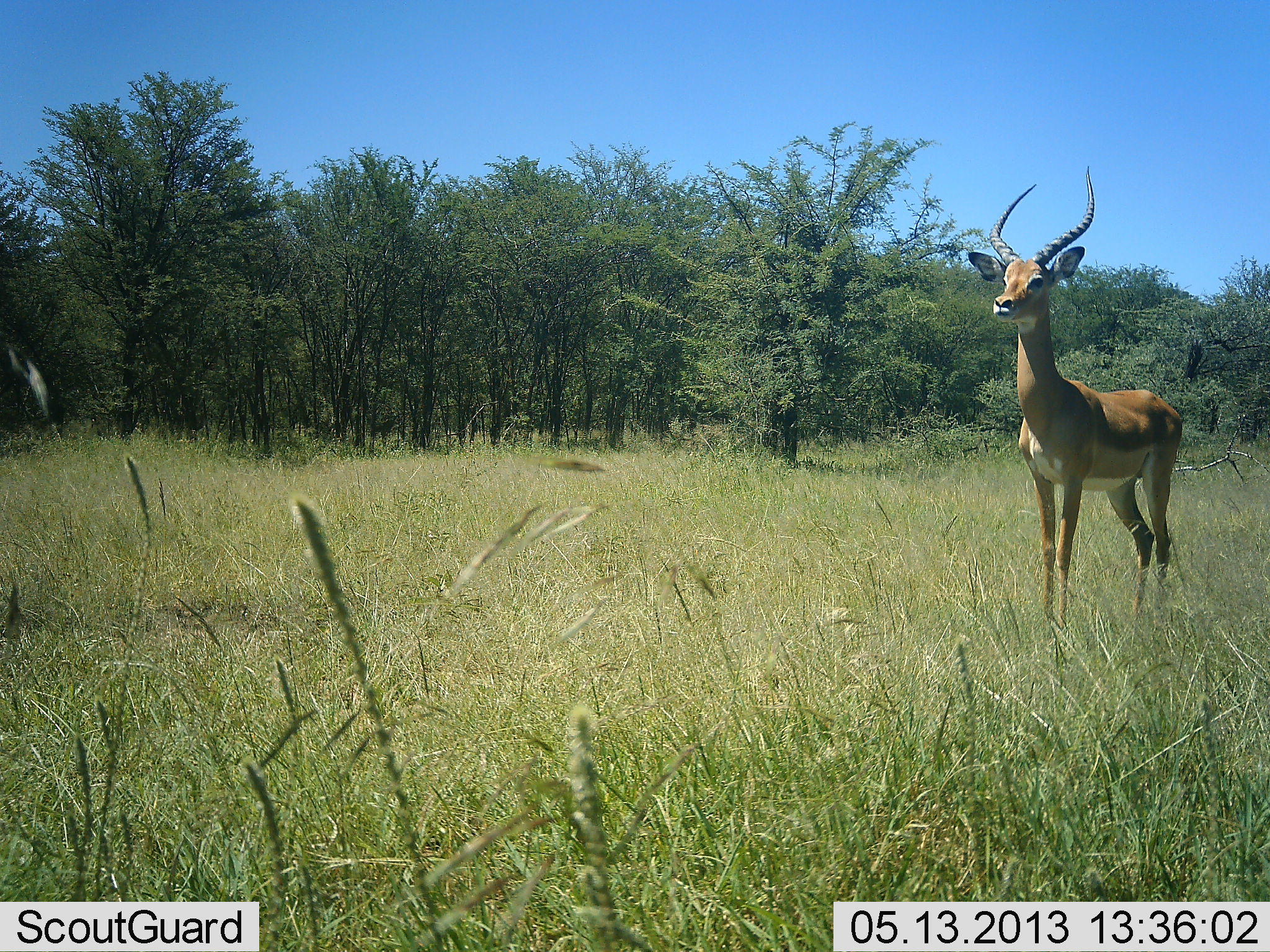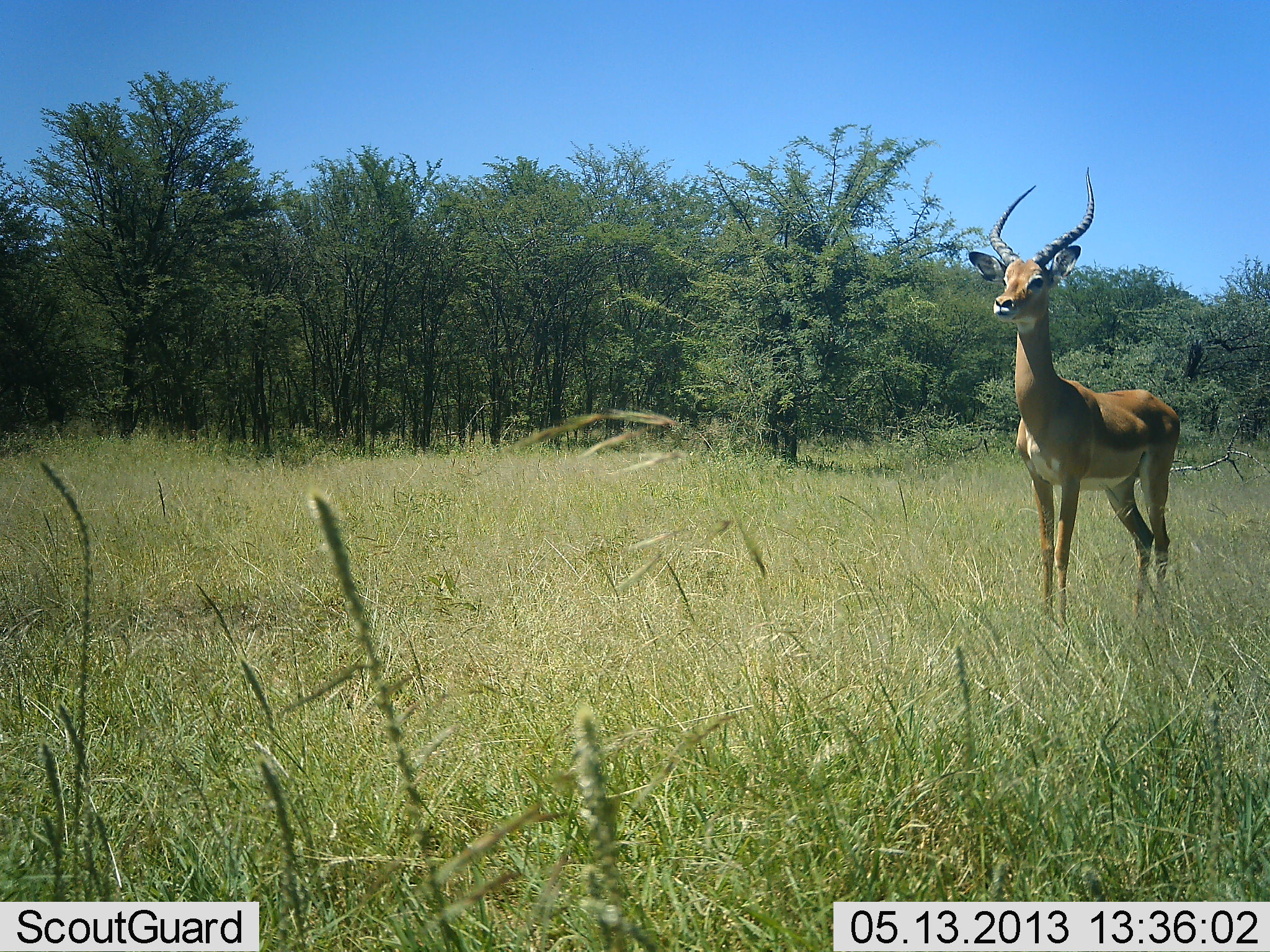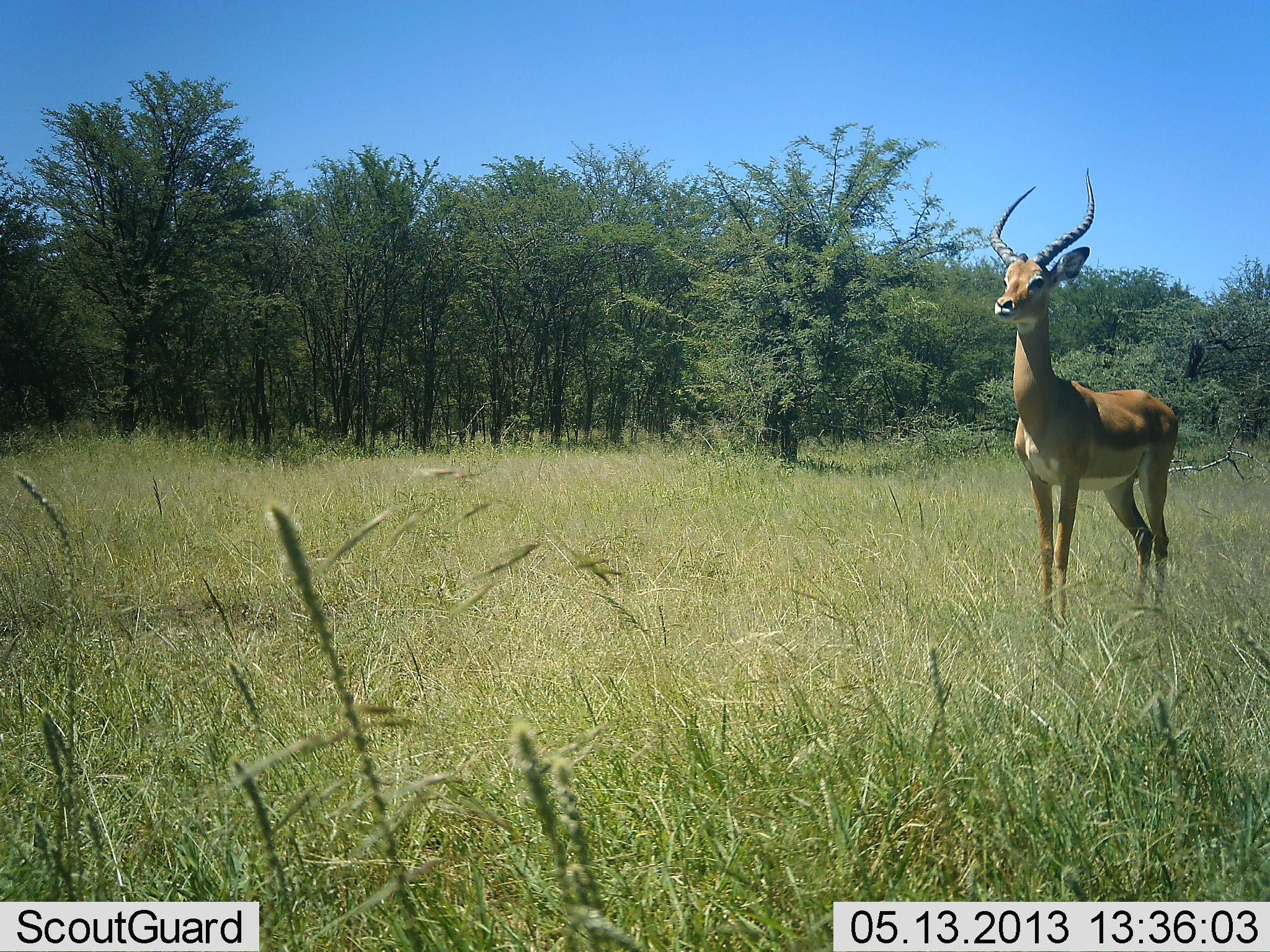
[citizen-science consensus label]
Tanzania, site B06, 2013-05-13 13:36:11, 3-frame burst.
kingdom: Animalia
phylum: Chordata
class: Mammalia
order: Artiodactyla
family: Bovidae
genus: Aepyceros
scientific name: Aepyceros melampus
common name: impala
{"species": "impala (Aepyceros melampus)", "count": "1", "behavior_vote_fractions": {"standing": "100%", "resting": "0%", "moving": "0%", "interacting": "0%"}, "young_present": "0%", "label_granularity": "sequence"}